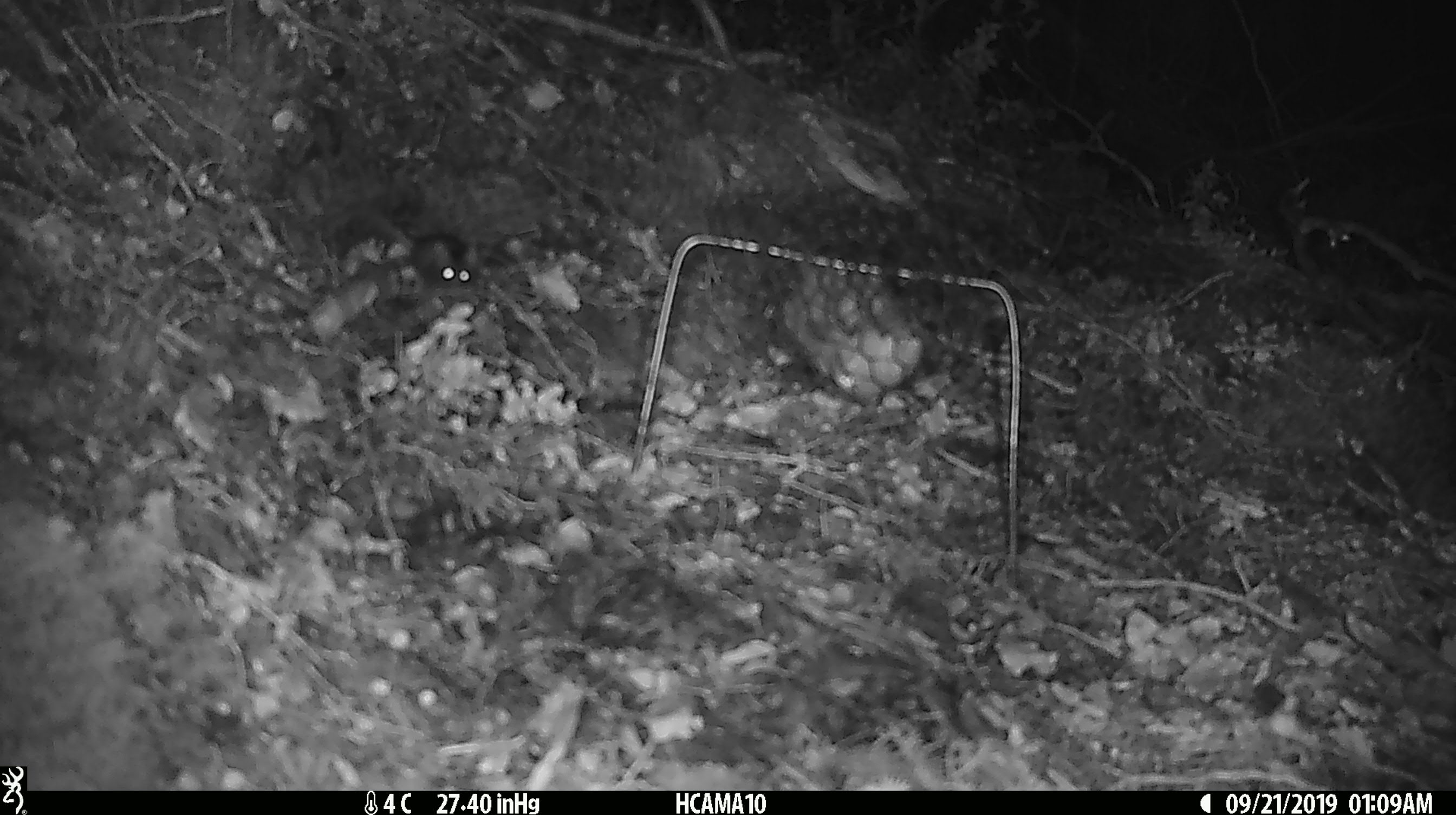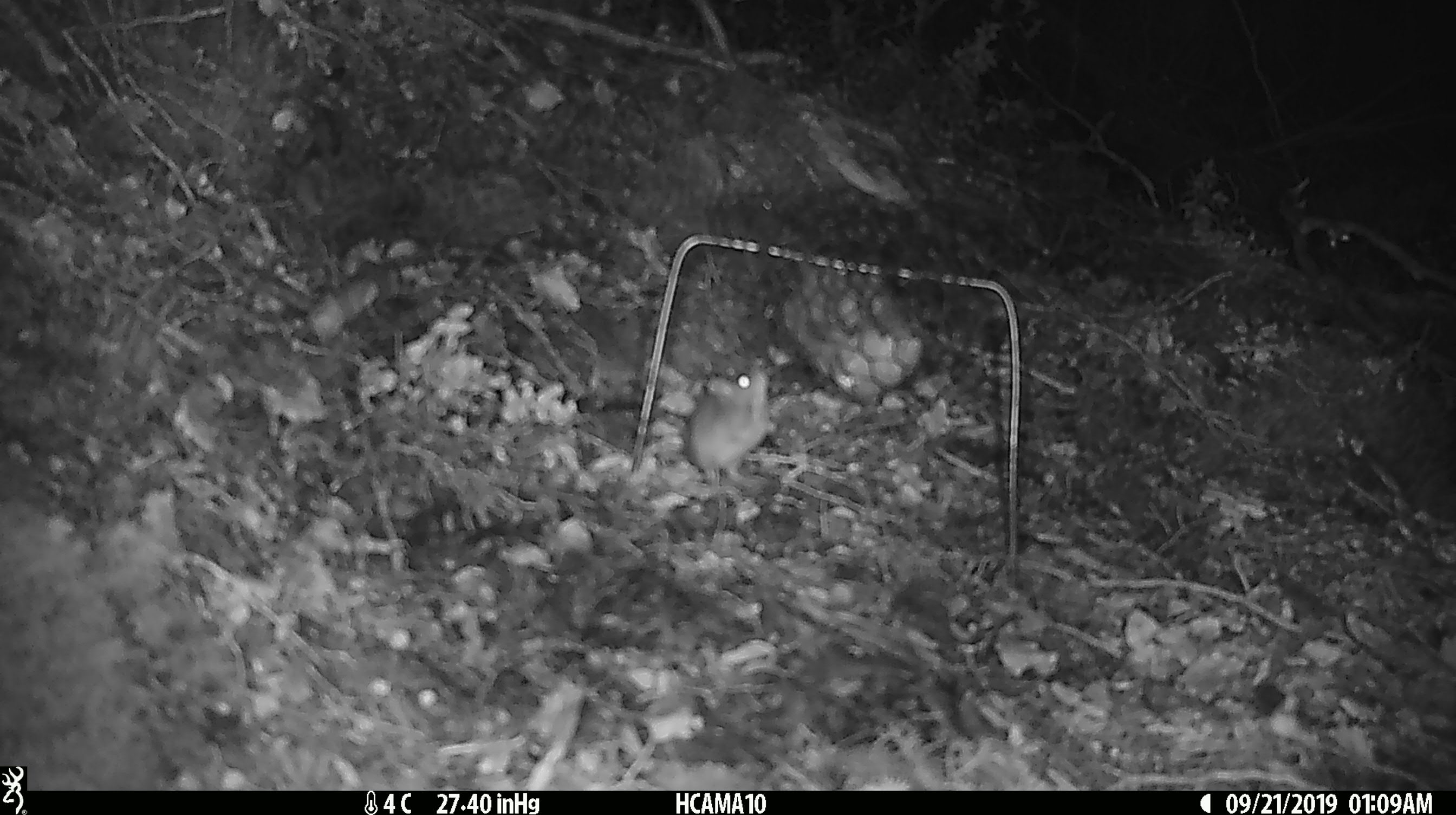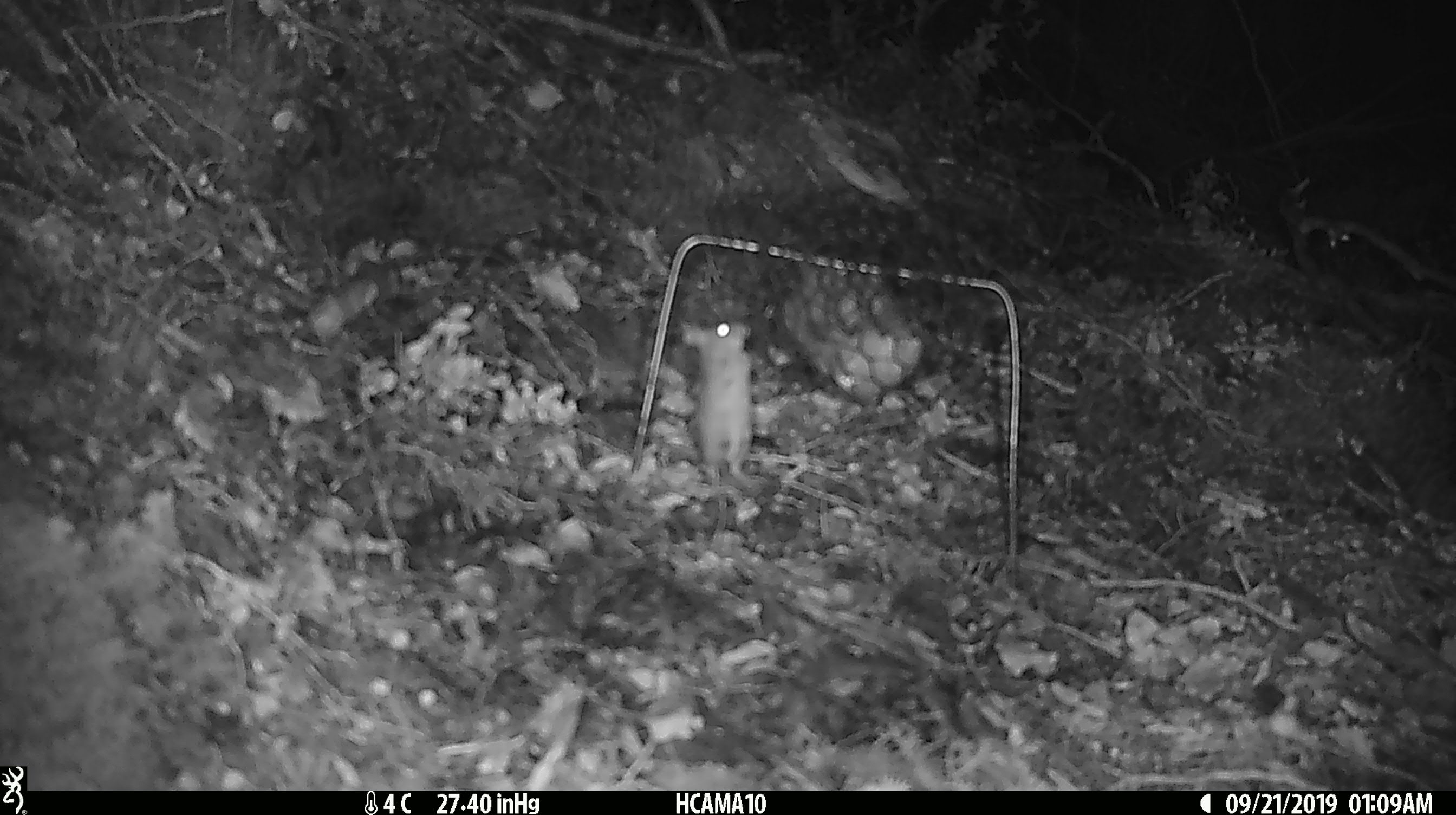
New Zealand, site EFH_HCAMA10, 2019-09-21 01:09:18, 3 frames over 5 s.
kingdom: Animalia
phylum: Chordata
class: Mammalia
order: Rodentia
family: Muridae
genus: Mus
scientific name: Mus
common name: mouse